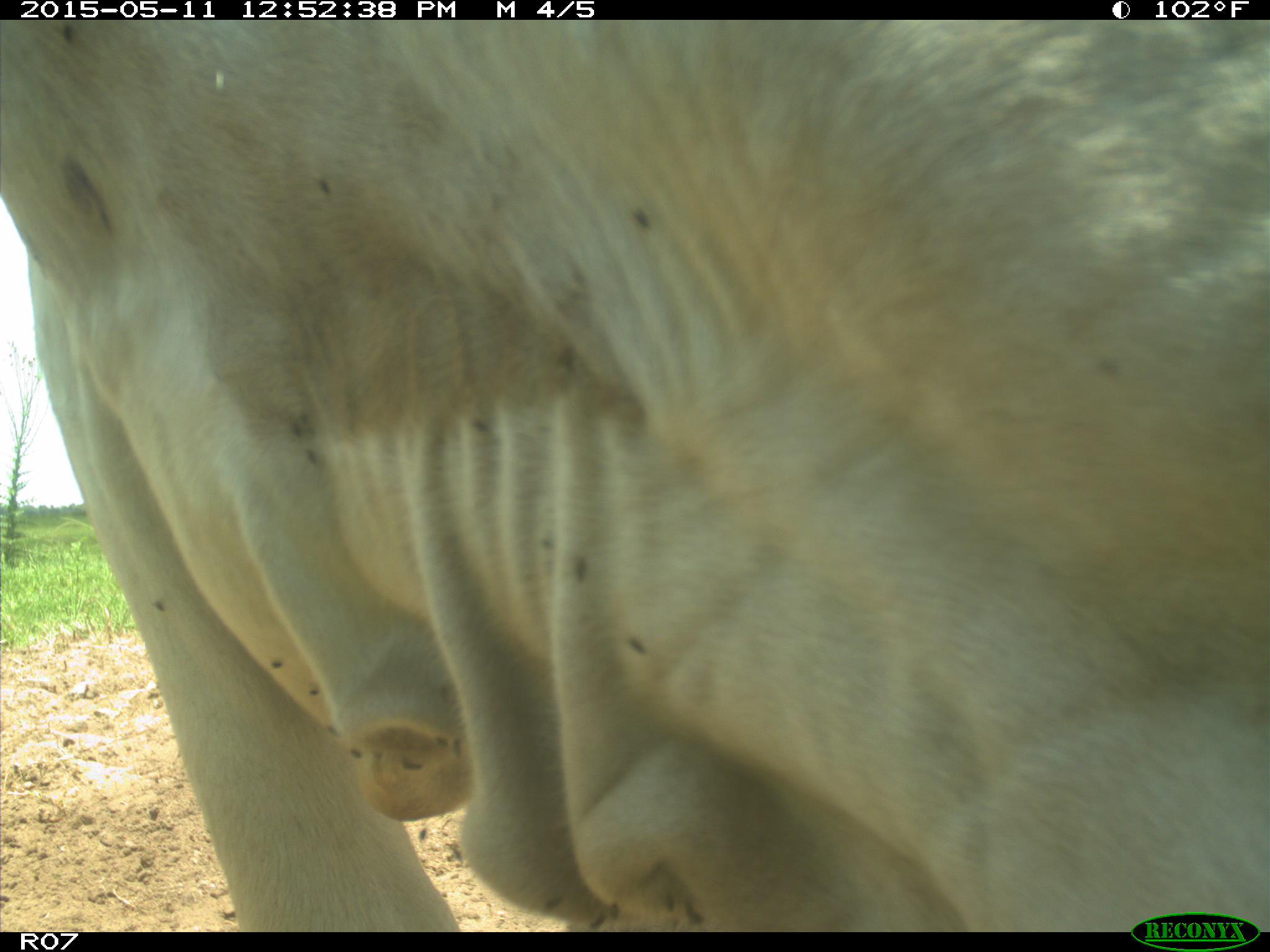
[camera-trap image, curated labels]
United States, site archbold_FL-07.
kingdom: Animalia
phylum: Chordata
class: Mammalia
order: Artiodactyla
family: Bovidae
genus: Bos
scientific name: Bos taurus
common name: domestic cow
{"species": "Bos taurus (domestic cow)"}